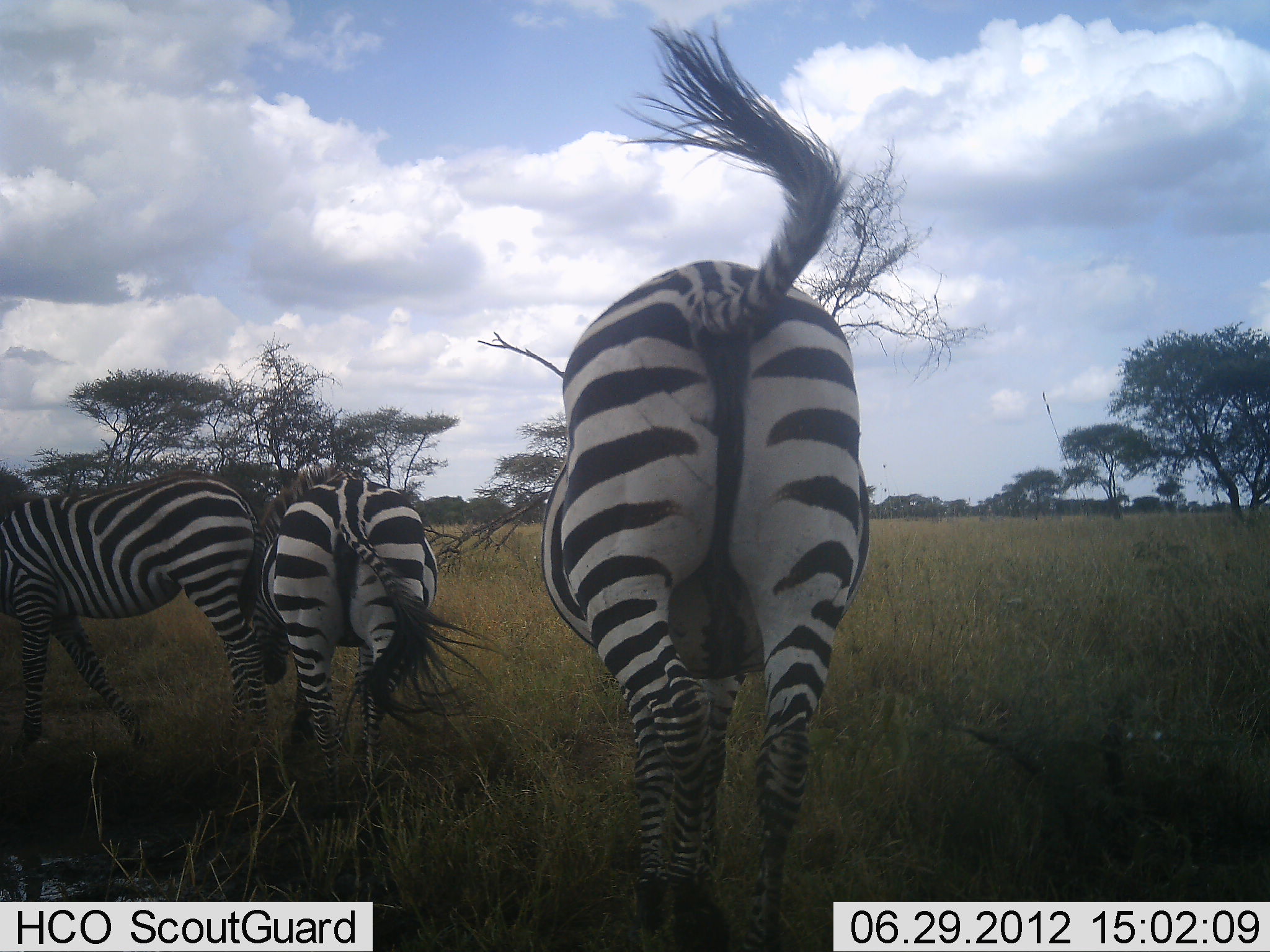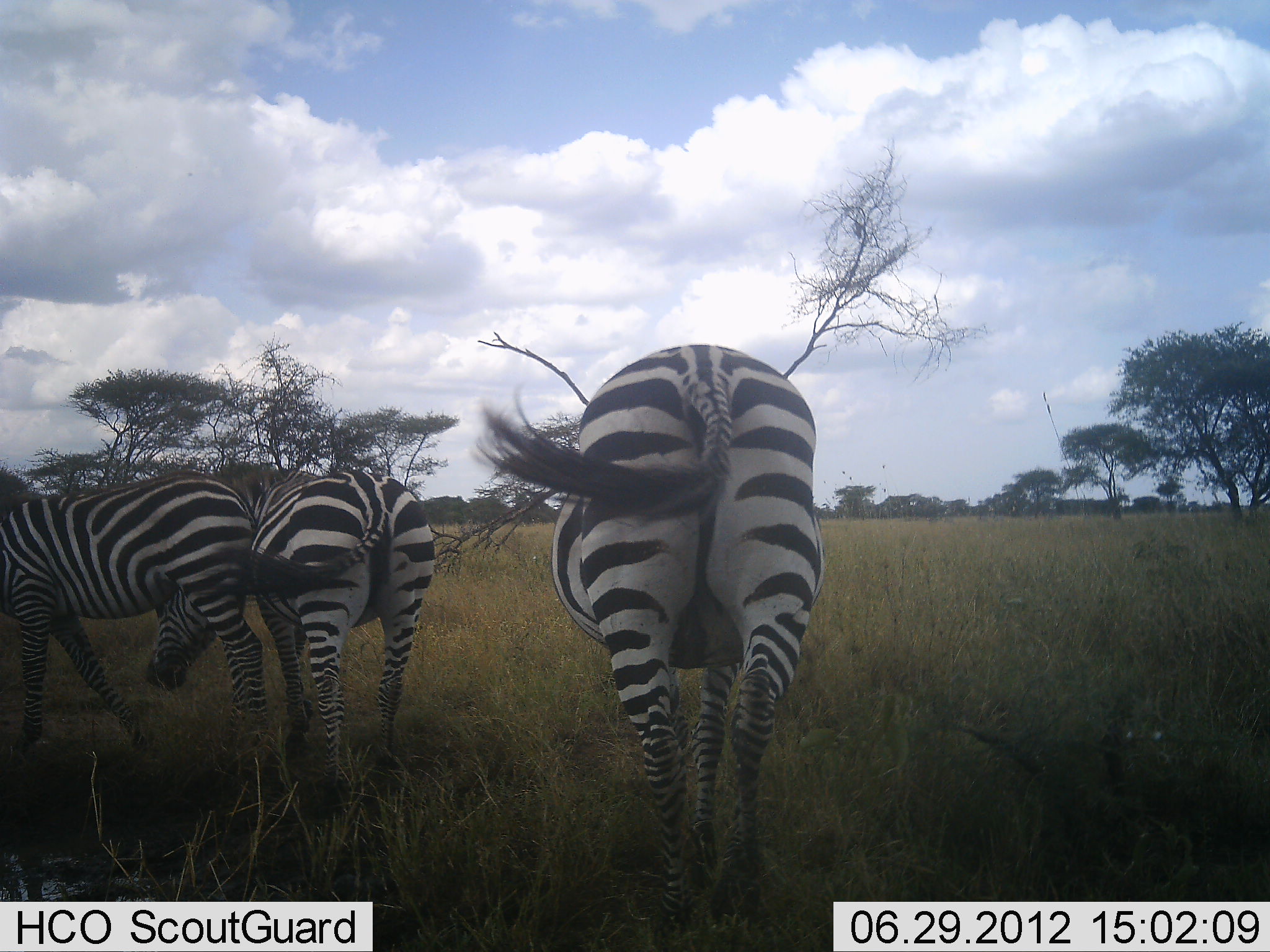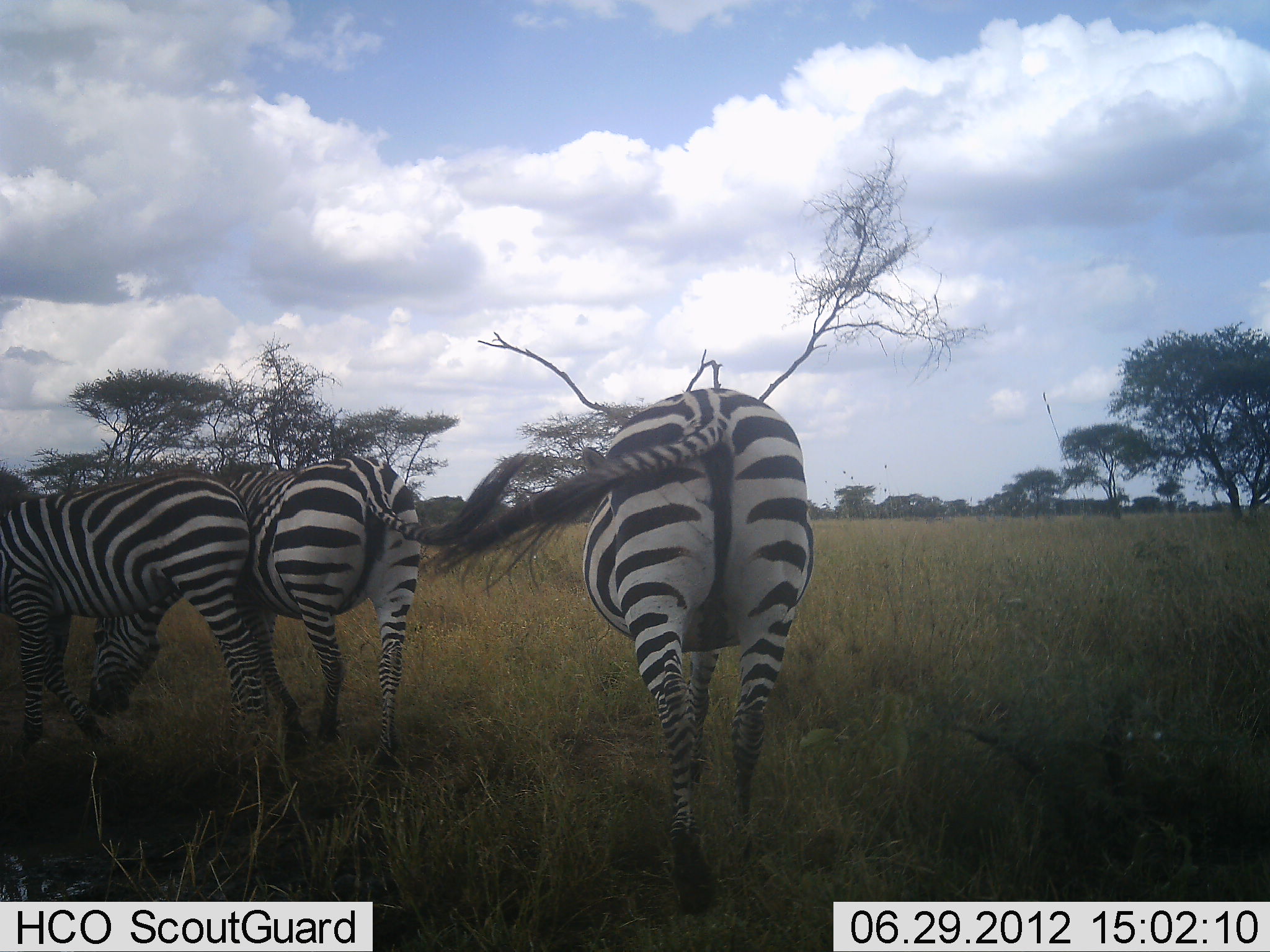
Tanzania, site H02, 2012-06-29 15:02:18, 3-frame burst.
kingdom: Animalia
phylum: Chordata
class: Mammalia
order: Perissodactyla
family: Equidae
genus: Equus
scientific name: Equus quagga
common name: plains zebra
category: zebra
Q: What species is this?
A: Zebra (plains zebra) (Equus quagga).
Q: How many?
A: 3.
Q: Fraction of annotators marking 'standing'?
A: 50%.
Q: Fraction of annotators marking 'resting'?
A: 10%.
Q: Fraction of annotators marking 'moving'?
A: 50%.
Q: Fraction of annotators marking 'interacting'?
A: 0%.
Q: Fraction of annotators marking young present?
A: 0%.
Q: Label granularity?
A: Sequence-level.